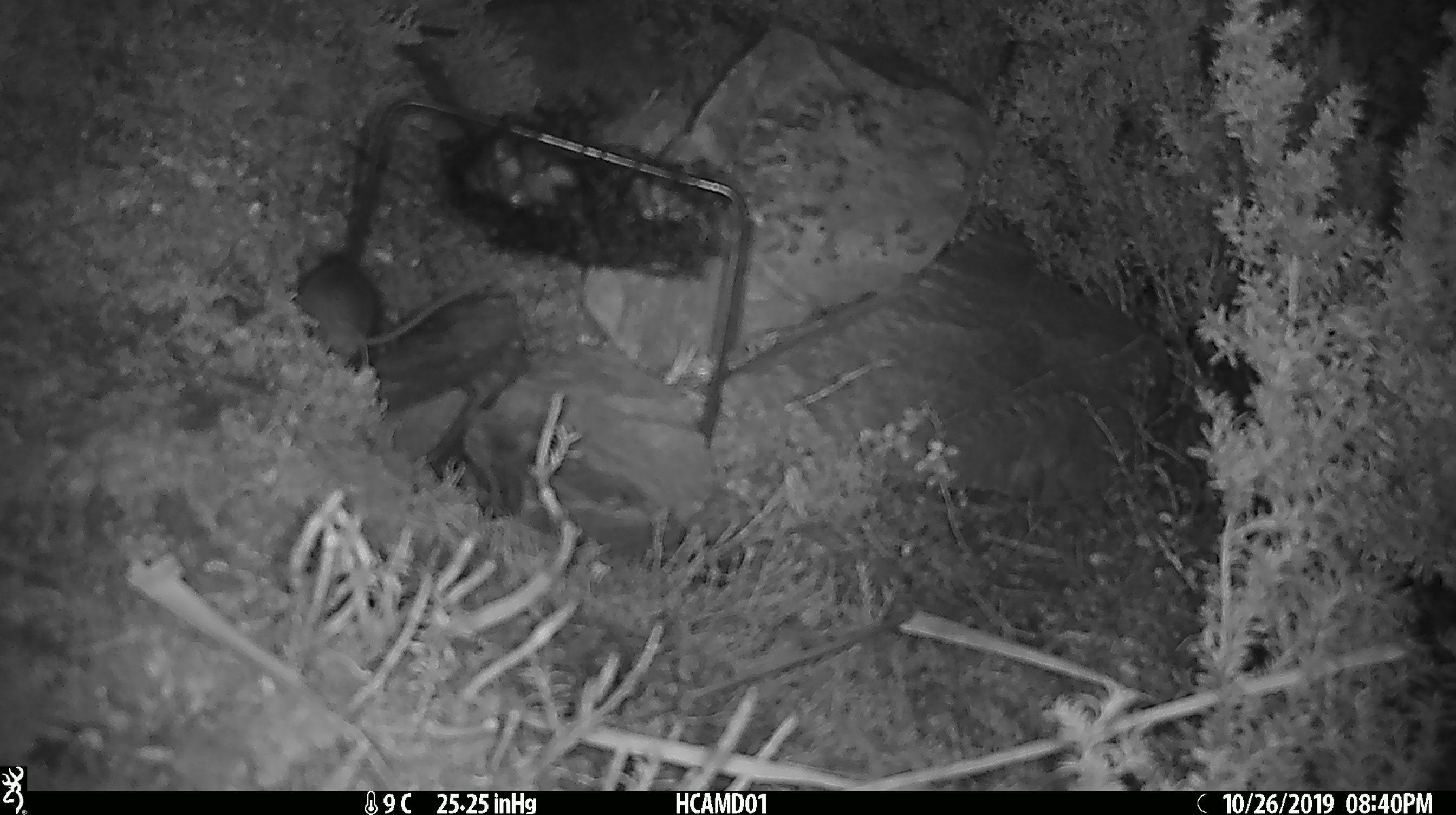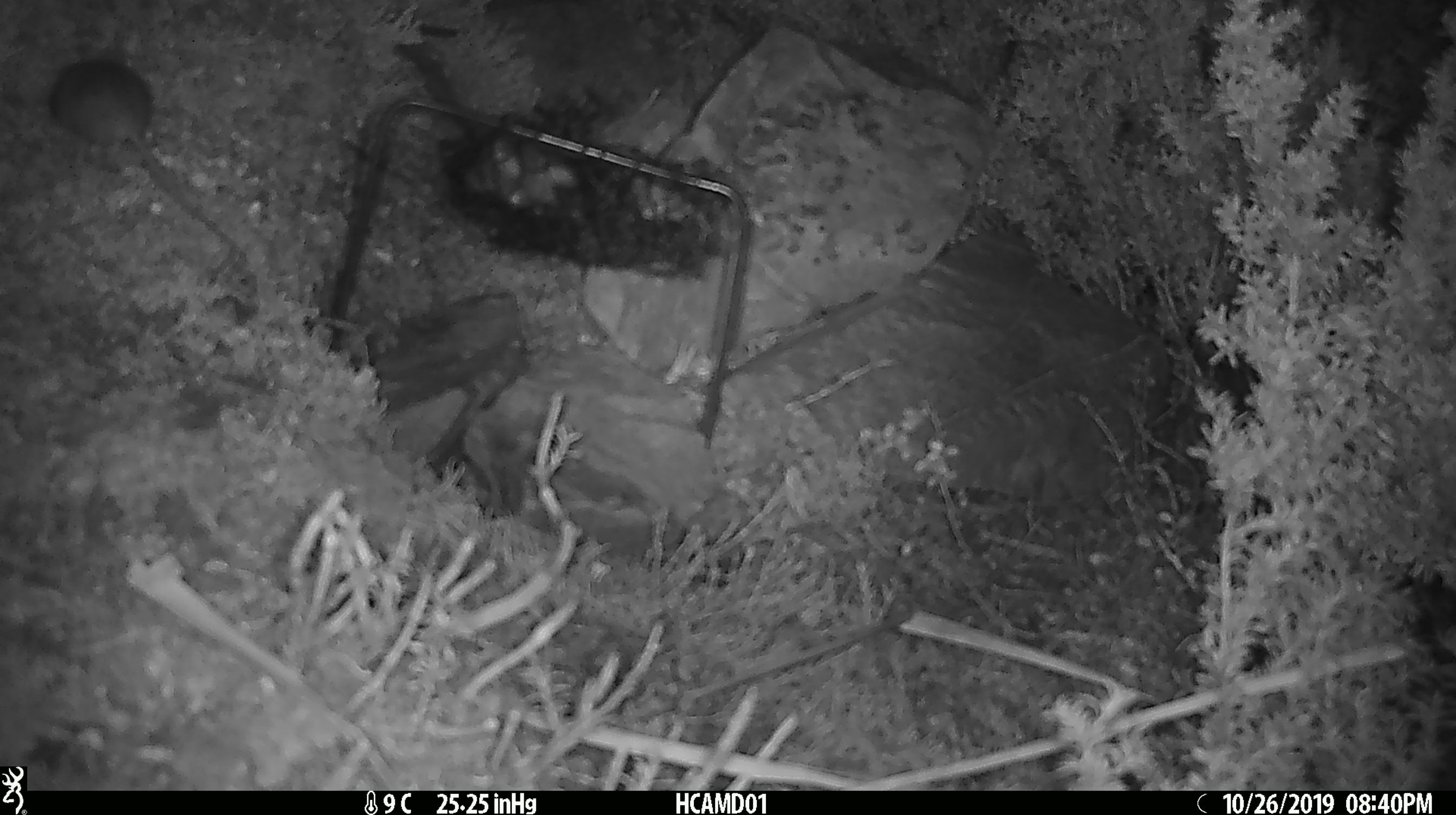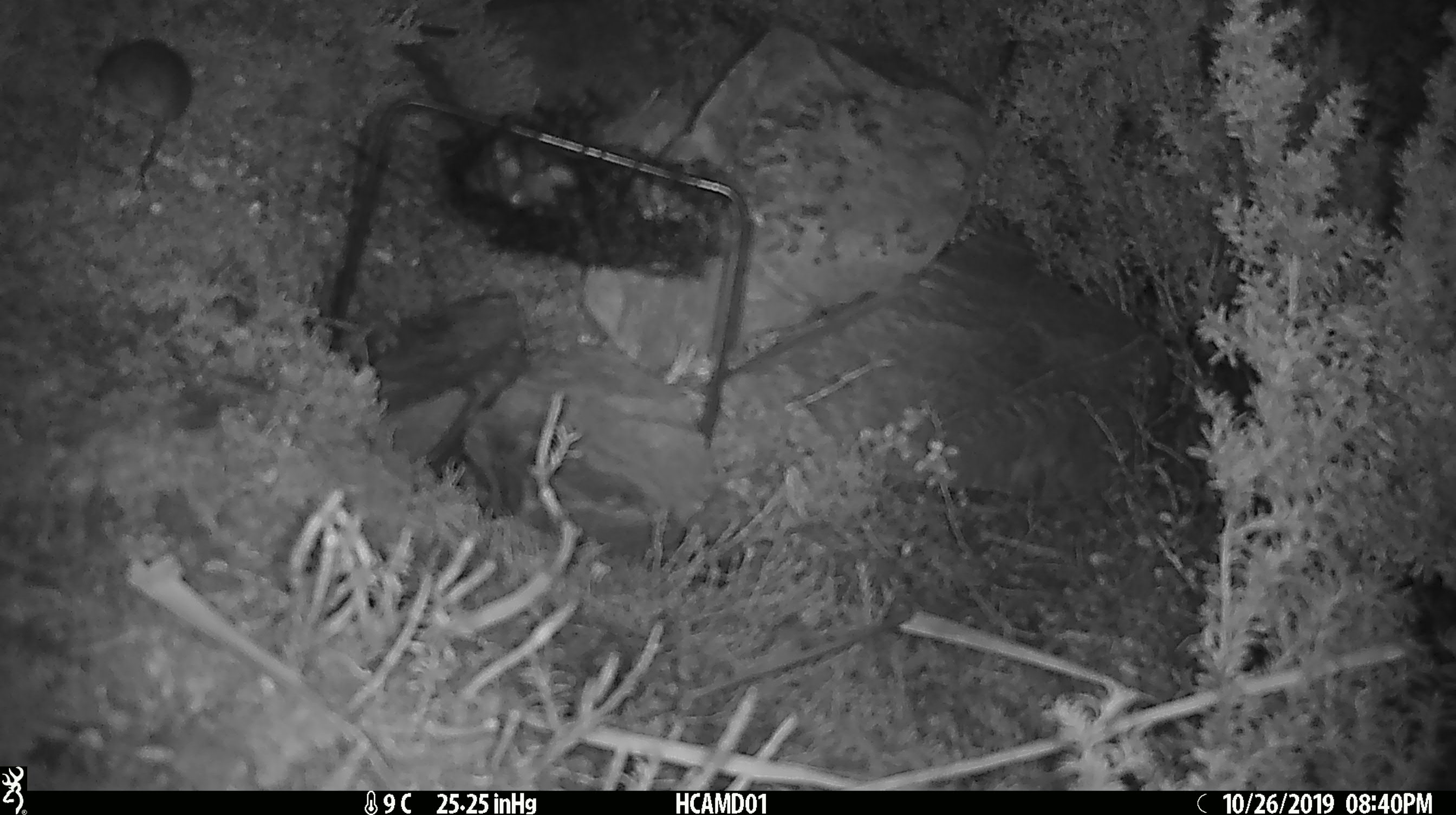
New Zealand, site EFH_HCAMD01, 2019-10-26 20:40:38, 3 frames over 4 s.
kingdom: Animalia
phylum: Chordata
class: Mammalia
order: Rodentia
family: Muridae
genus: Mus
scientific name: Mus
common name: mouse